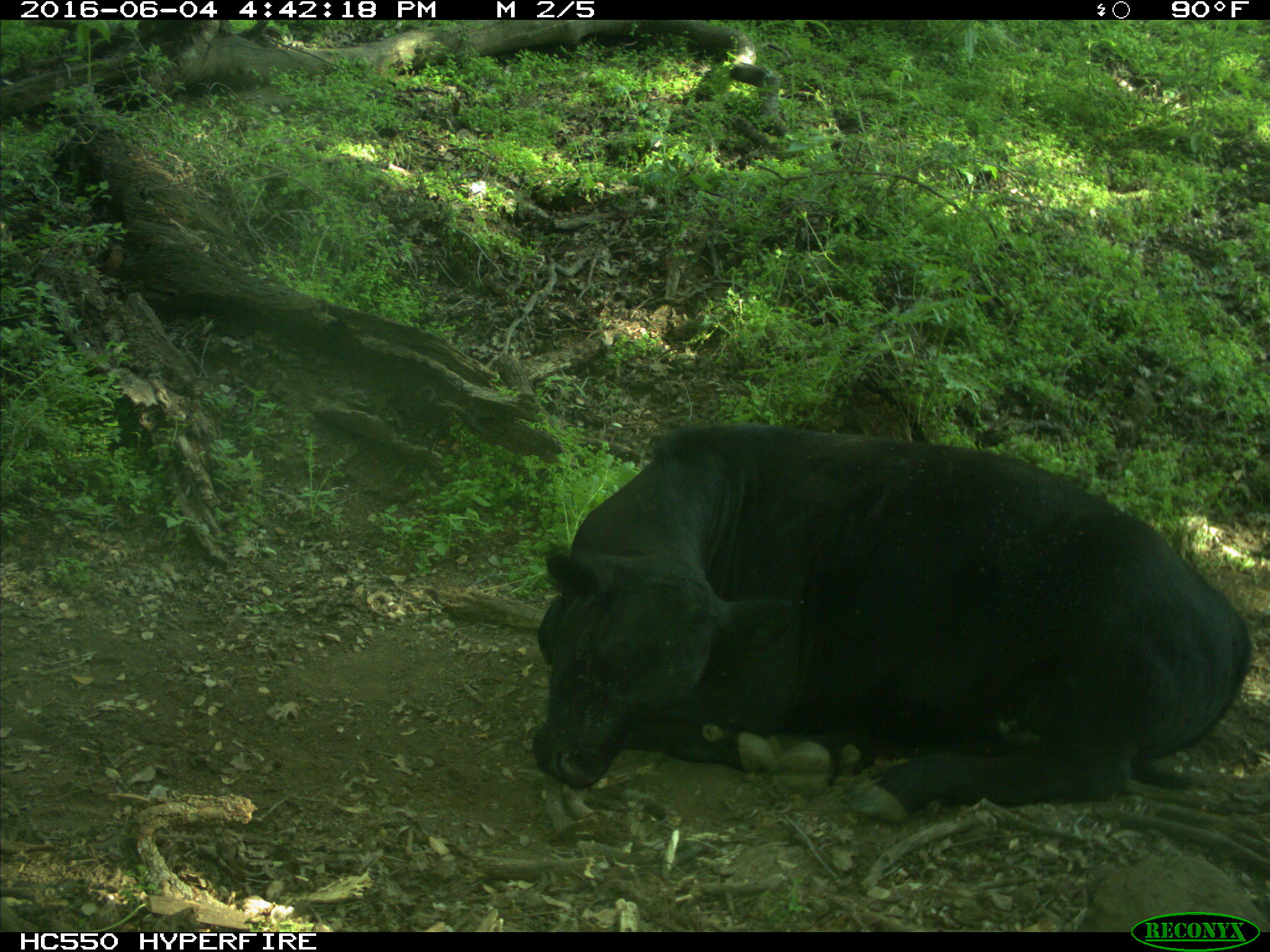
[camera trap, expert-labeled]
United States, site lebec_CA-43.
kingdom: Animalia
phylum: Chordata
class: Mammalia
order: Artiodactyla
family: Bovidae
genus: Bos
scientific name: Bos taurus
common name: domestic cow